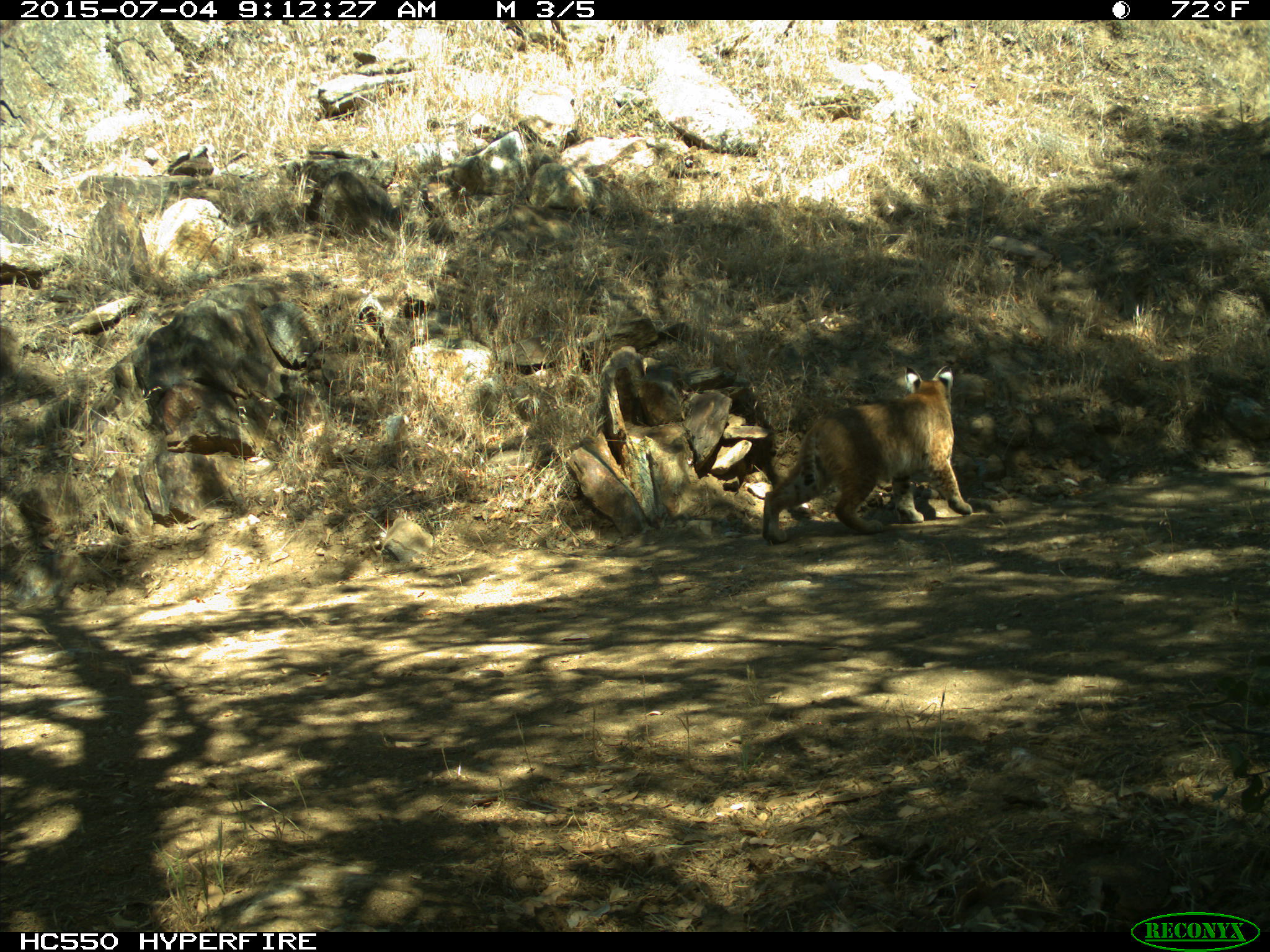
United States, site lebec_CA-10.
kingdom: Animalia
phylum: Chordata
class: Mammalia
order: Carnivora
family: Felidae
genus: Lynx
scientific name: Lynx rufus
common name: bobcat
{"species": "Lynx rufus (bobcat)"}